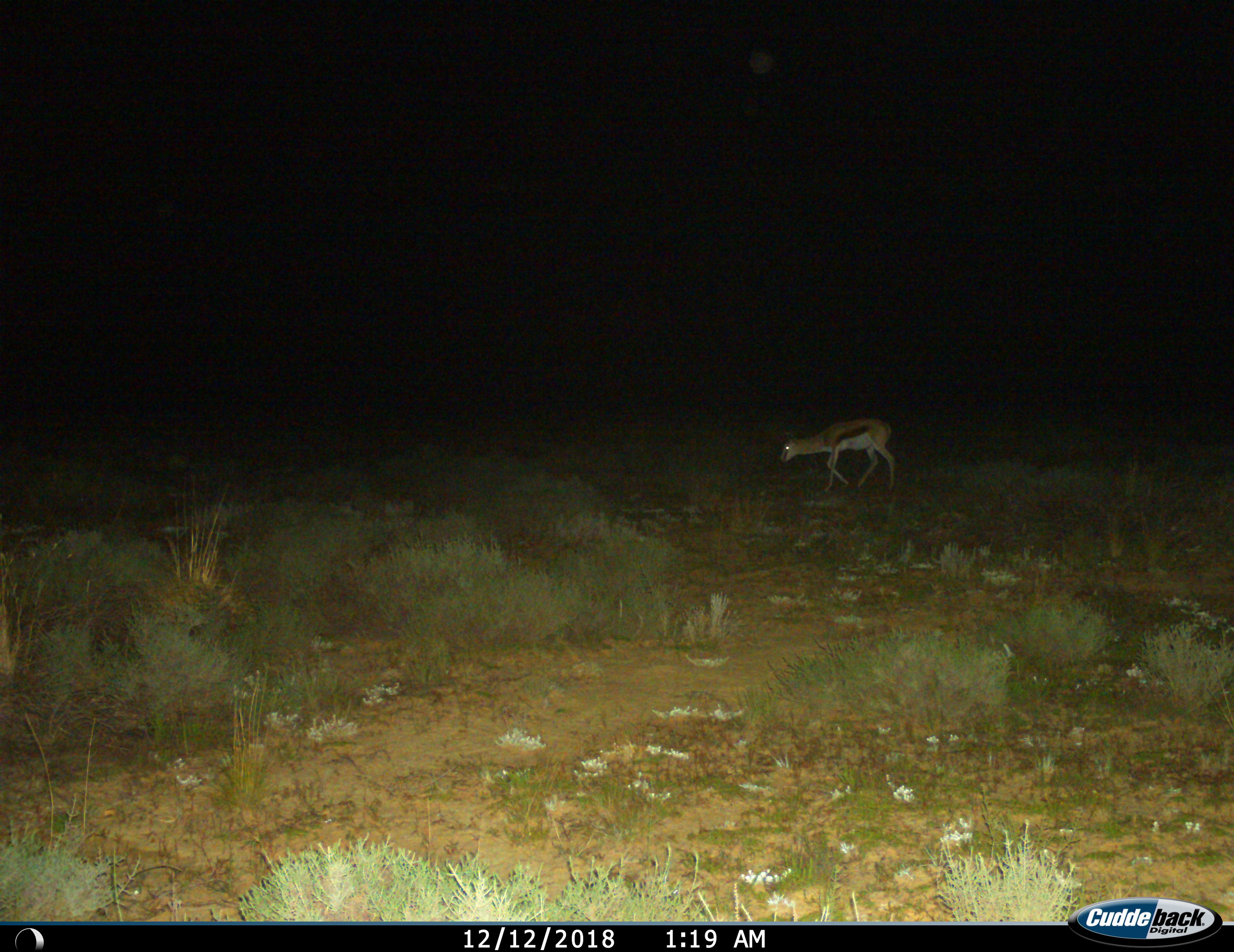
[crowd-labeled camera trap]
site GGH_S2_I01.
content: unidentified animal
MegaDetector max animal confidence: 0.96